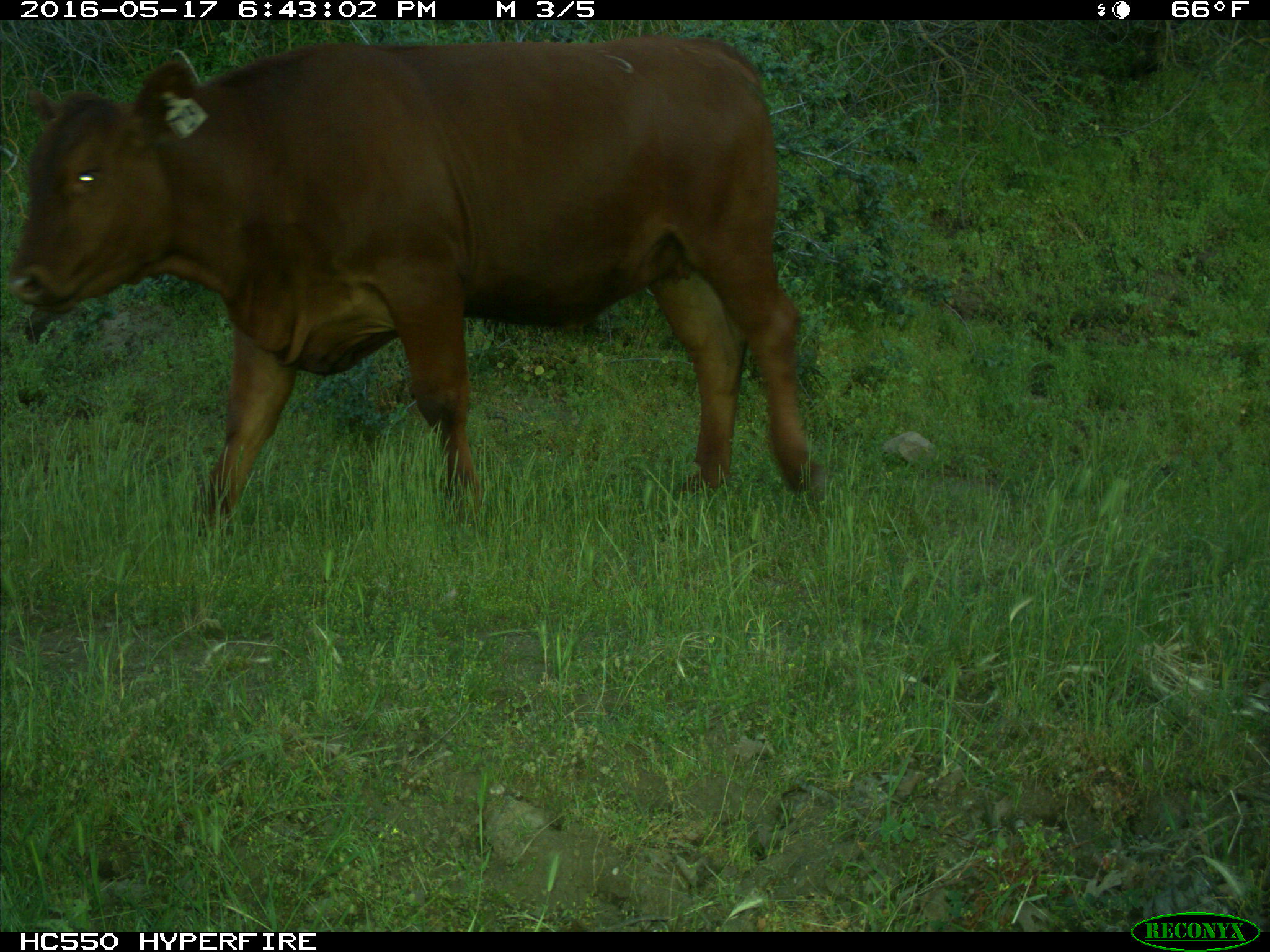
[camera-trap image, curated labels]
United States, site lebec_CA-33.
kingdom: Animalia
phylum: Chordata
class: Mammalia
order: Artiodactyla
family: Bovidae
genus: Bos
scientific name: Bos taurus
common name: domestic cow